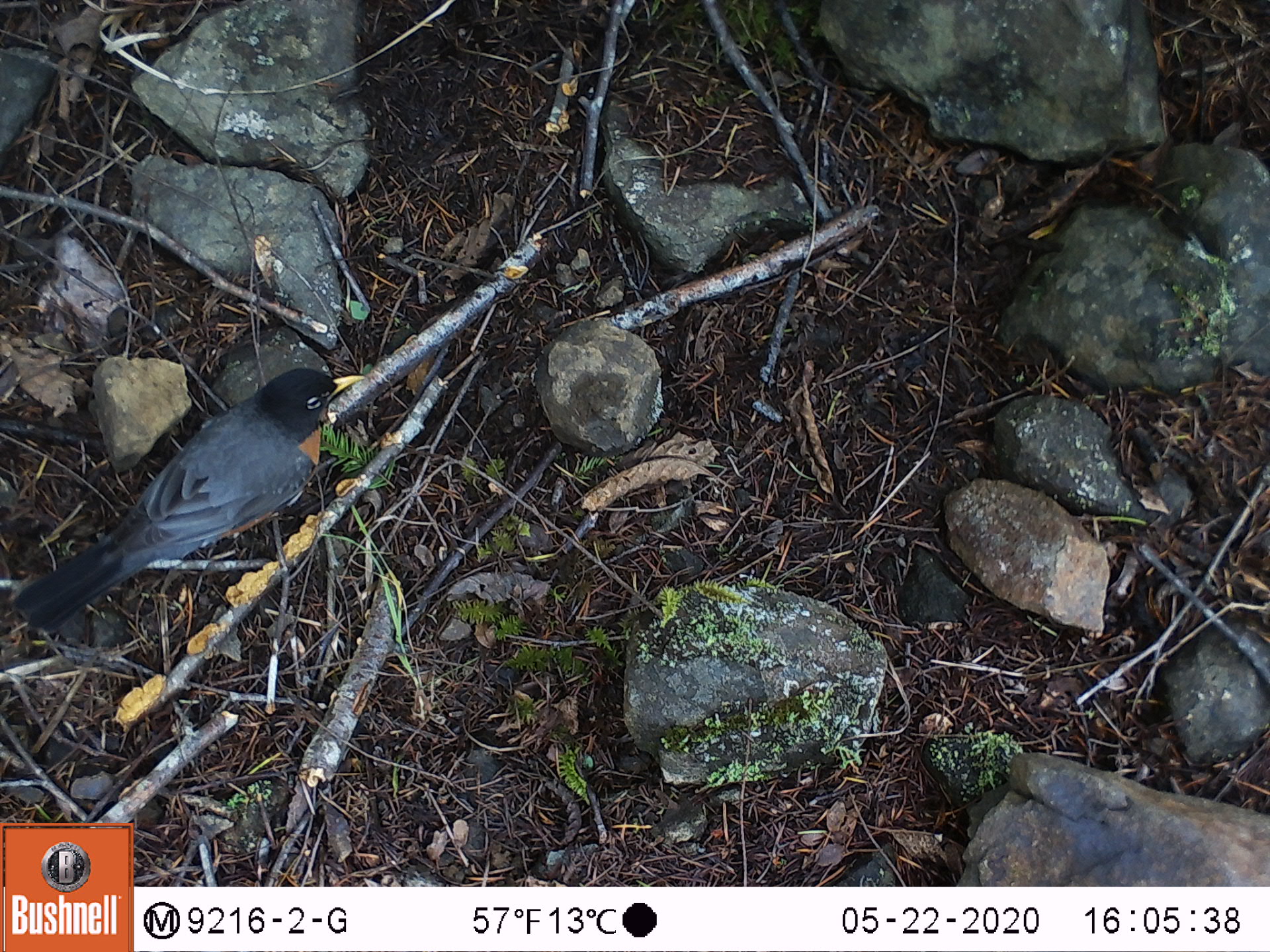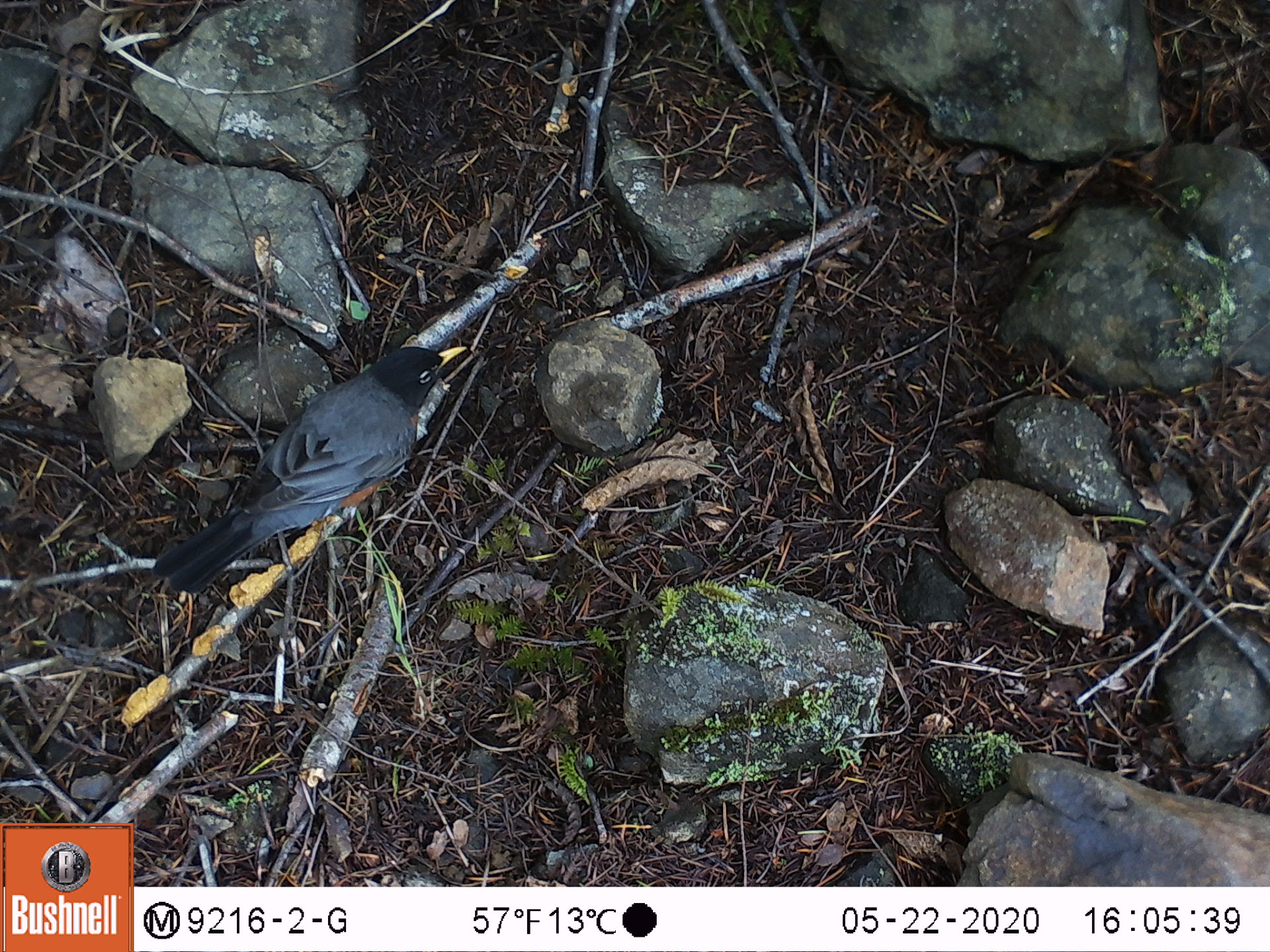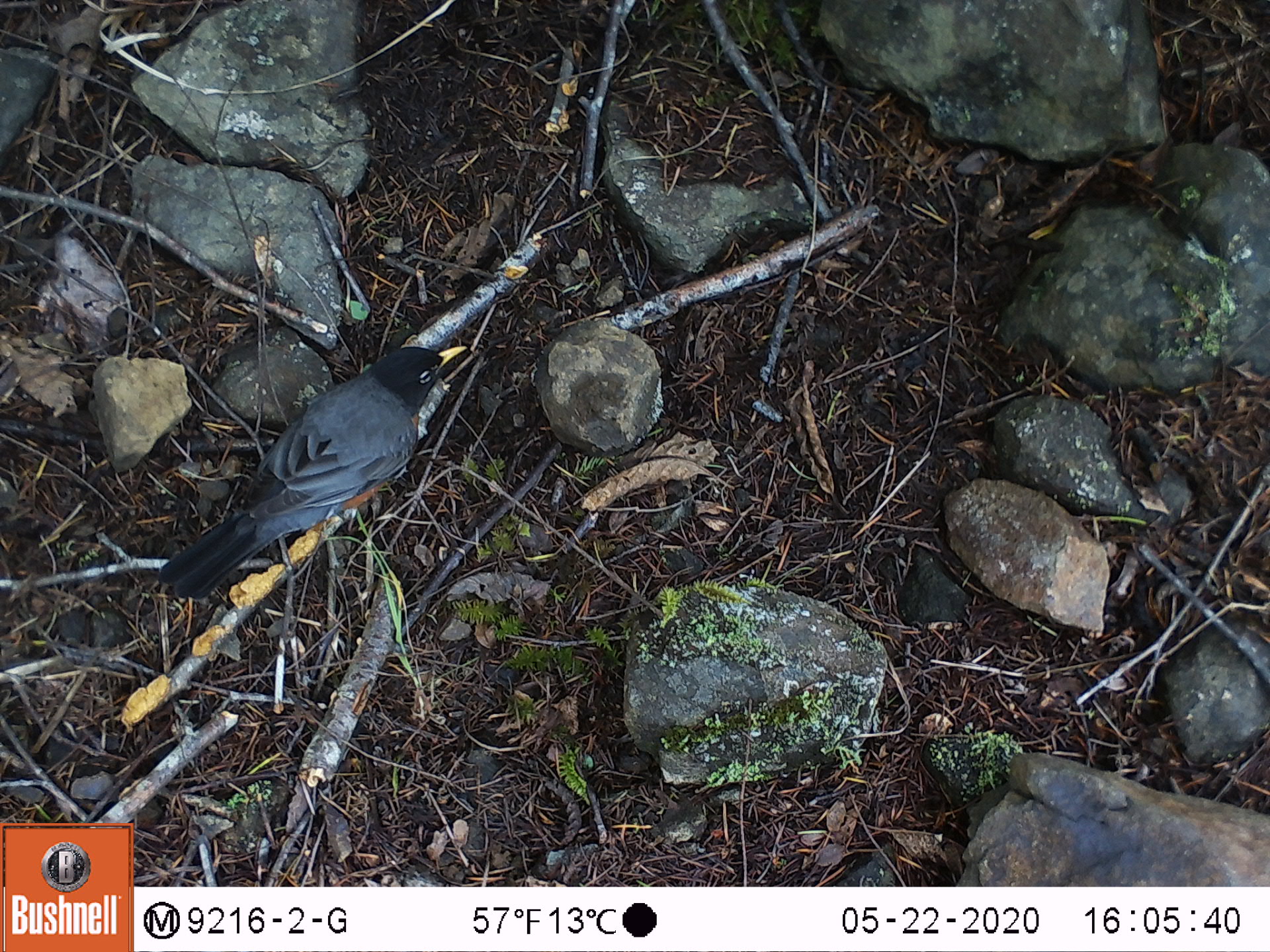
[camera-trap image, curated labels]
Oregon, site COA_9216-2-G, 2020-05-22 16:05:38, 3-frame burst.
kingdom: Animalia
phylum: Chordata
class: Aves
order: Passeriformes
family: Turdidae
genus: Turdus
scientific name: Turdus migratorius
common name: american robin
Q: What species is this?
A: American robin (Turdus migratorius).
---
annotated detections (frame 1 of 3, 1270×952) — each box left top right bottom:
american robin: 3 348 378 648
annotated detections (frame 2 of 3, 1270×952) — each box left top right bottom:
american robin: 137 327 482 611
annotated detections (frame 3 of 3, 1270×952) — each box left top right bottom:
american robin: 142 335 476 616